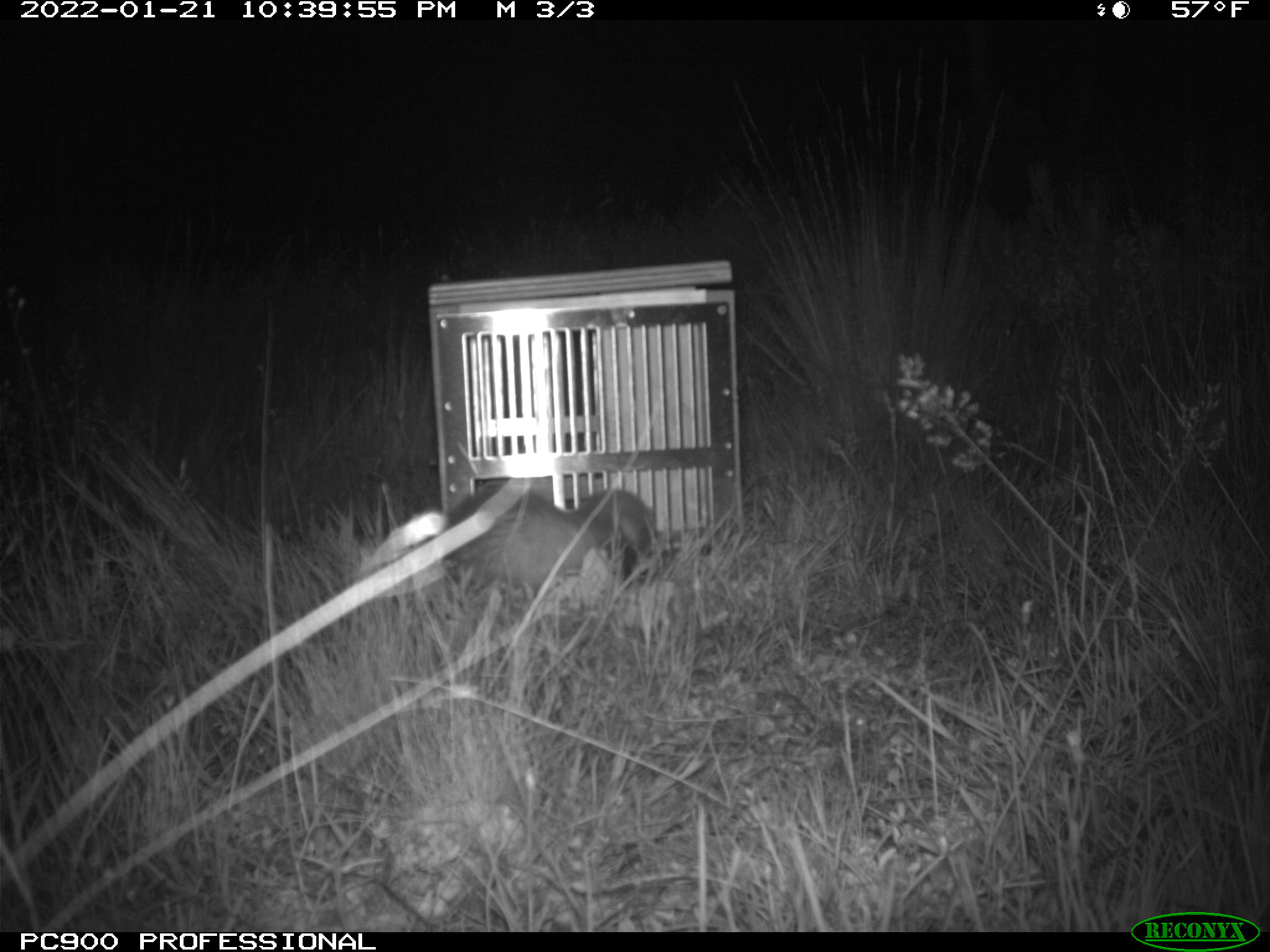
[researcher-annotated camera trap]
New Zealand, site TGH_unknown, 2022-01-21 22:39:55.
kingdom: Animalia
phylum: Chordata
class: Mammalia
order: Carnivora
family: Mustelidae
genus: Mustela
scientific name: Mustela furo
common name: ferret